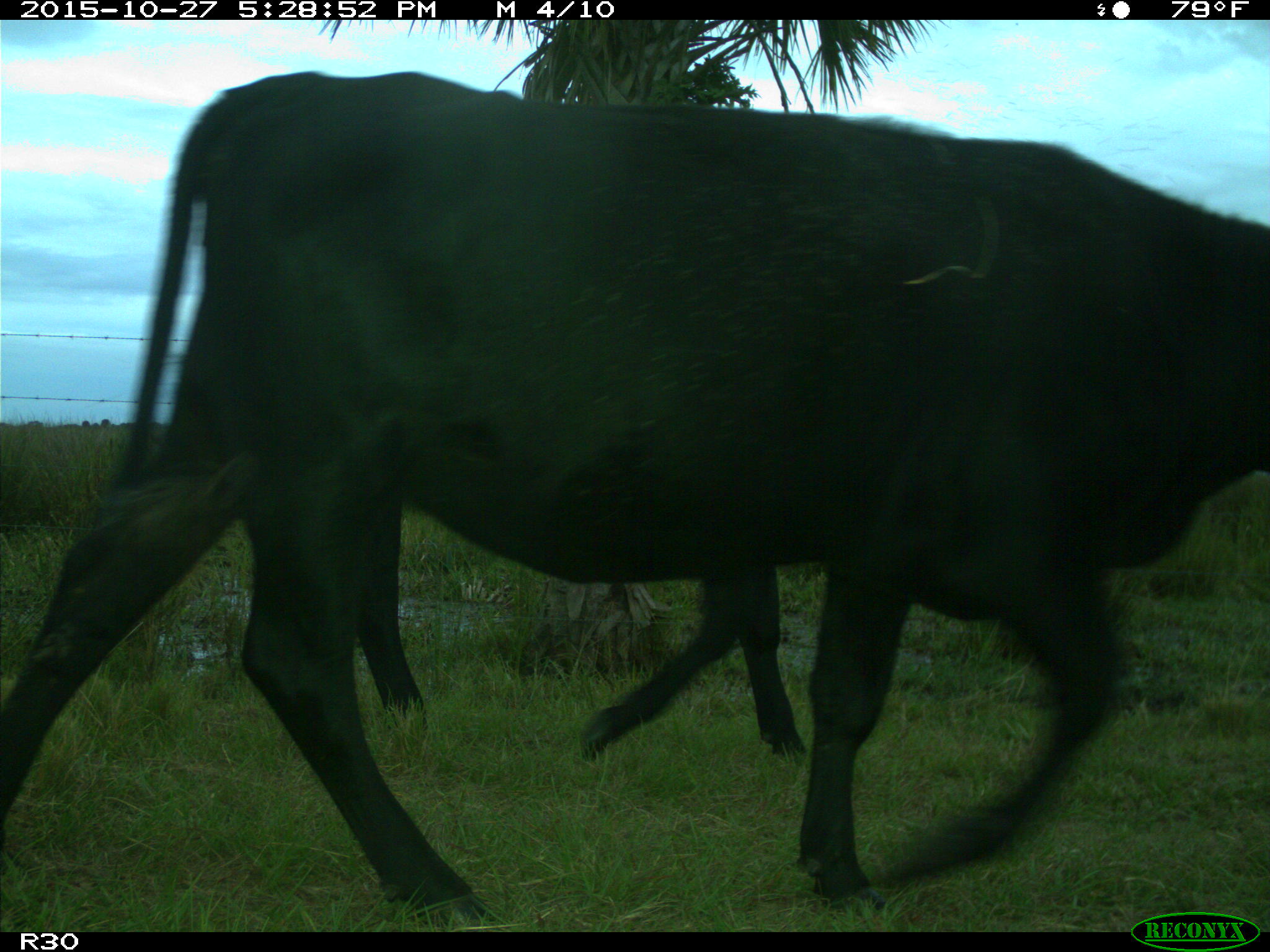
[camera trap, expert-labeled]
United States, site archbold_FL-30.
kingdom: Animalia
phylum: Chordata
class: Mammalia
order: Artiodactyla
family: Bovidae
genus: Bos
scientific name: Bos taurus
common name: domestic cow